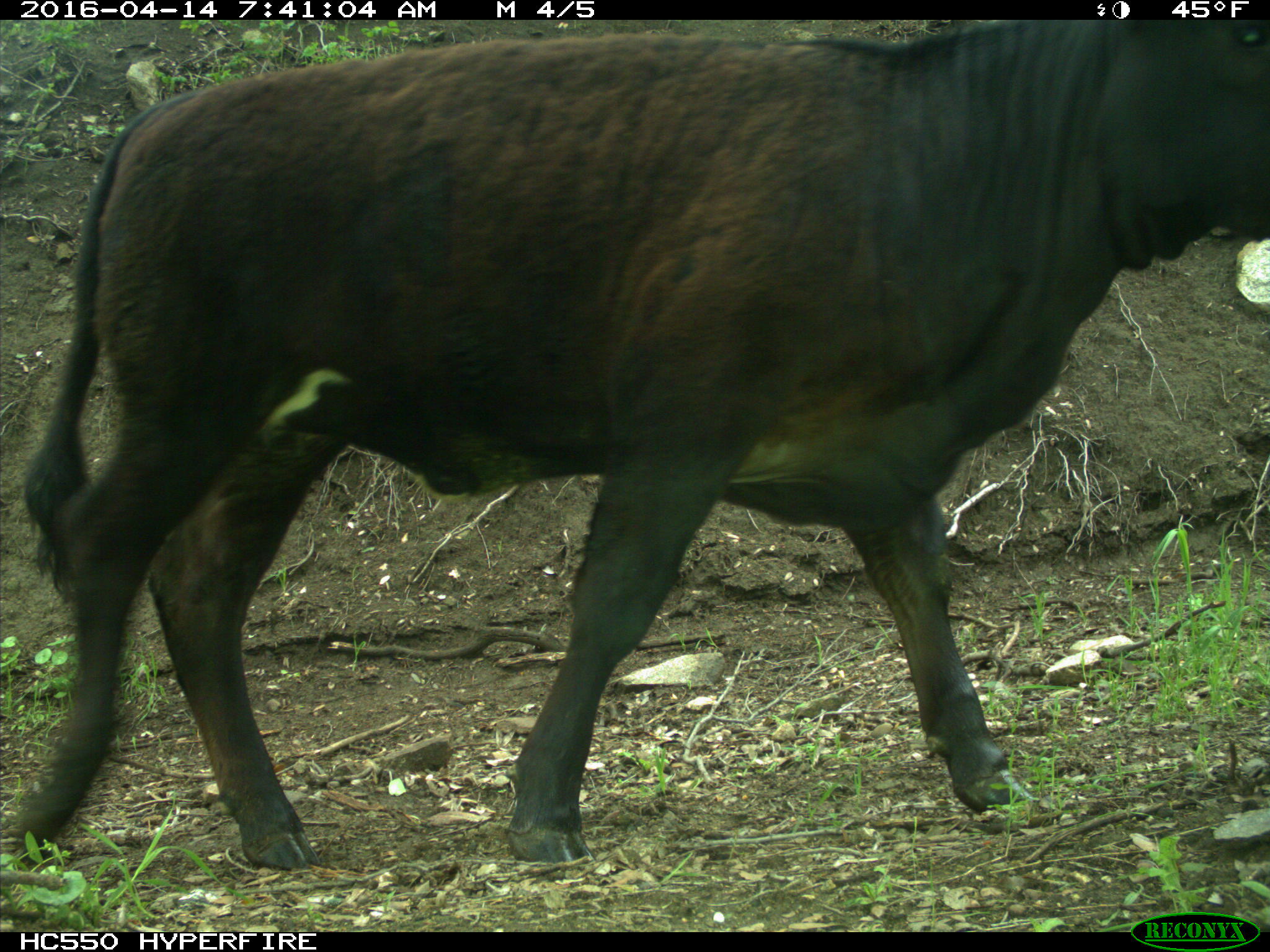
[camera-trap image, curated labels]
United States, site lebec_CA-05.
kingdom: Animalia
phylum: Chordata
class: Mammalia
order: Artiodactyla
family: Bovidae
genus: Bos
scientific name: Bos taurus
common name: domestic cow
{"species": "Bos taurus (domestic cow)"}